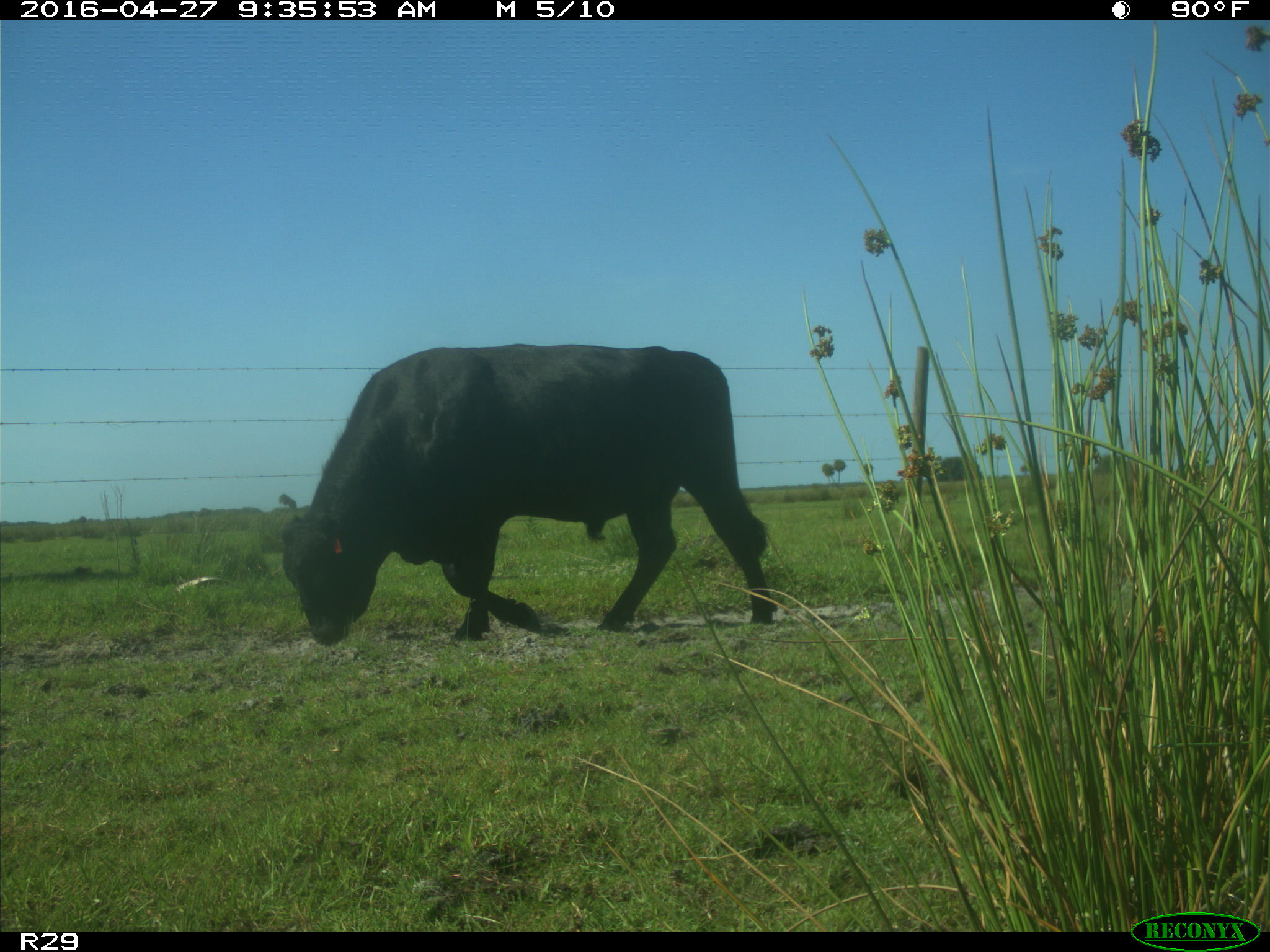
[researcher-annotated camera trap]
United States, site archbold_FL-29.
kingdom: Animalia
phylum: Chordata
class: Mammalia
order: Artiodactyla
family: Bovidae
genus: Bos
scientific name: Bos taurus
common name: domestic cow